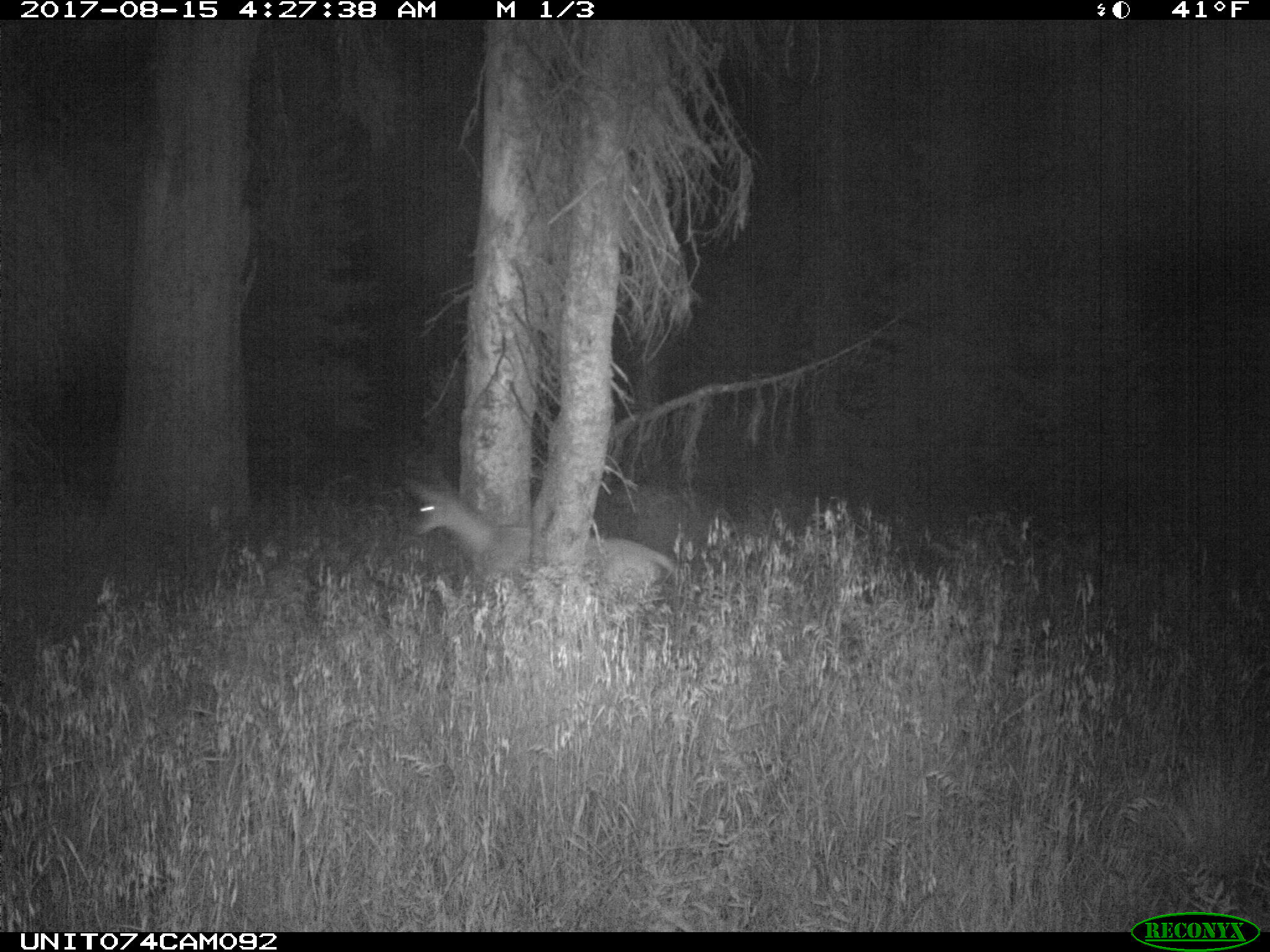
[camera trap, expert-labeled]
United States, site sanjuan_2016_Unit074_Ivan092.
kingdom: Animalia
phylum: Chordata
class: Mammalia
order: Artiodactyla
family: Cervidae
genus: Odocoileus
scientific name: Odocoileus hemionus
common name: mule deer